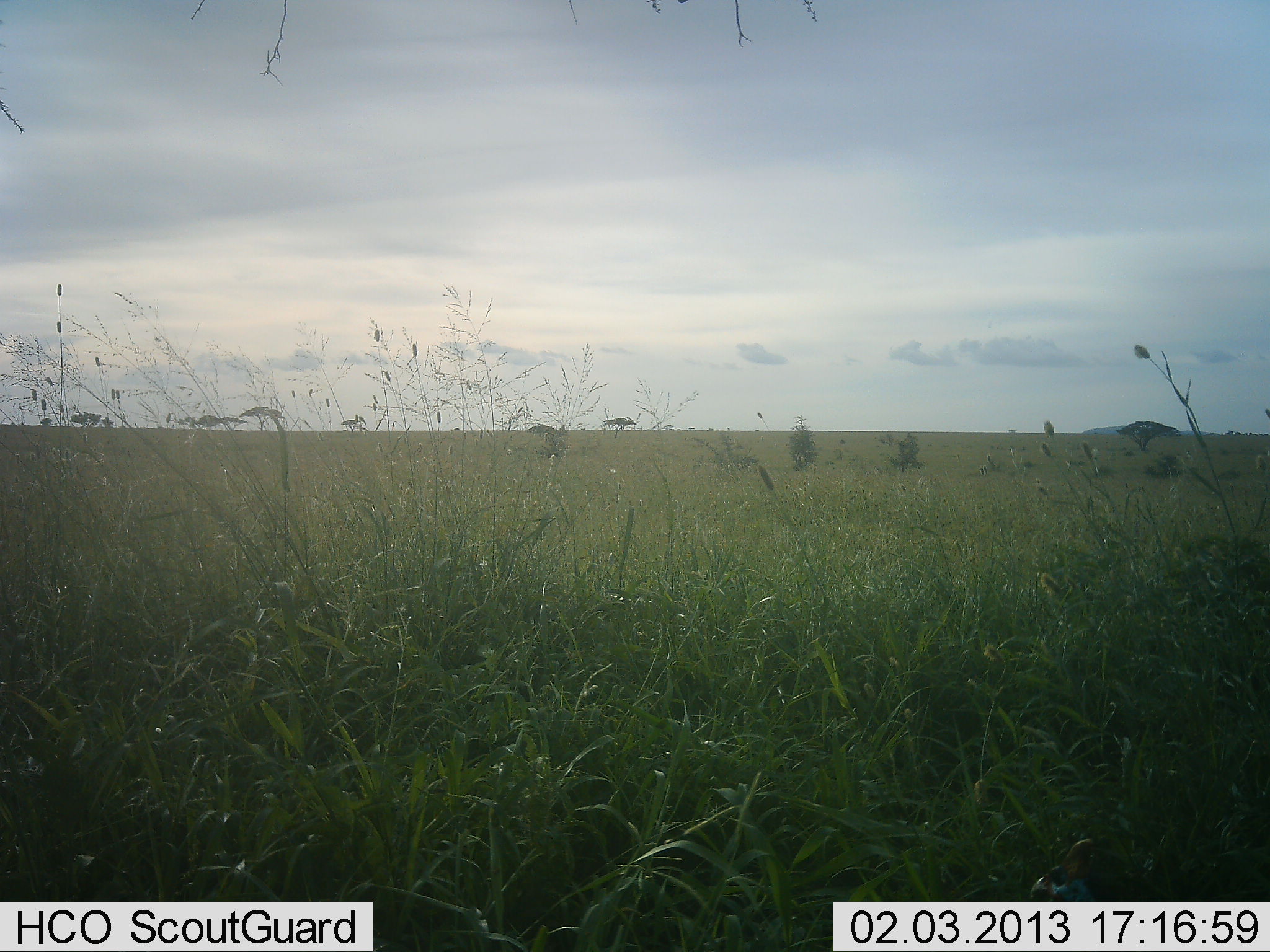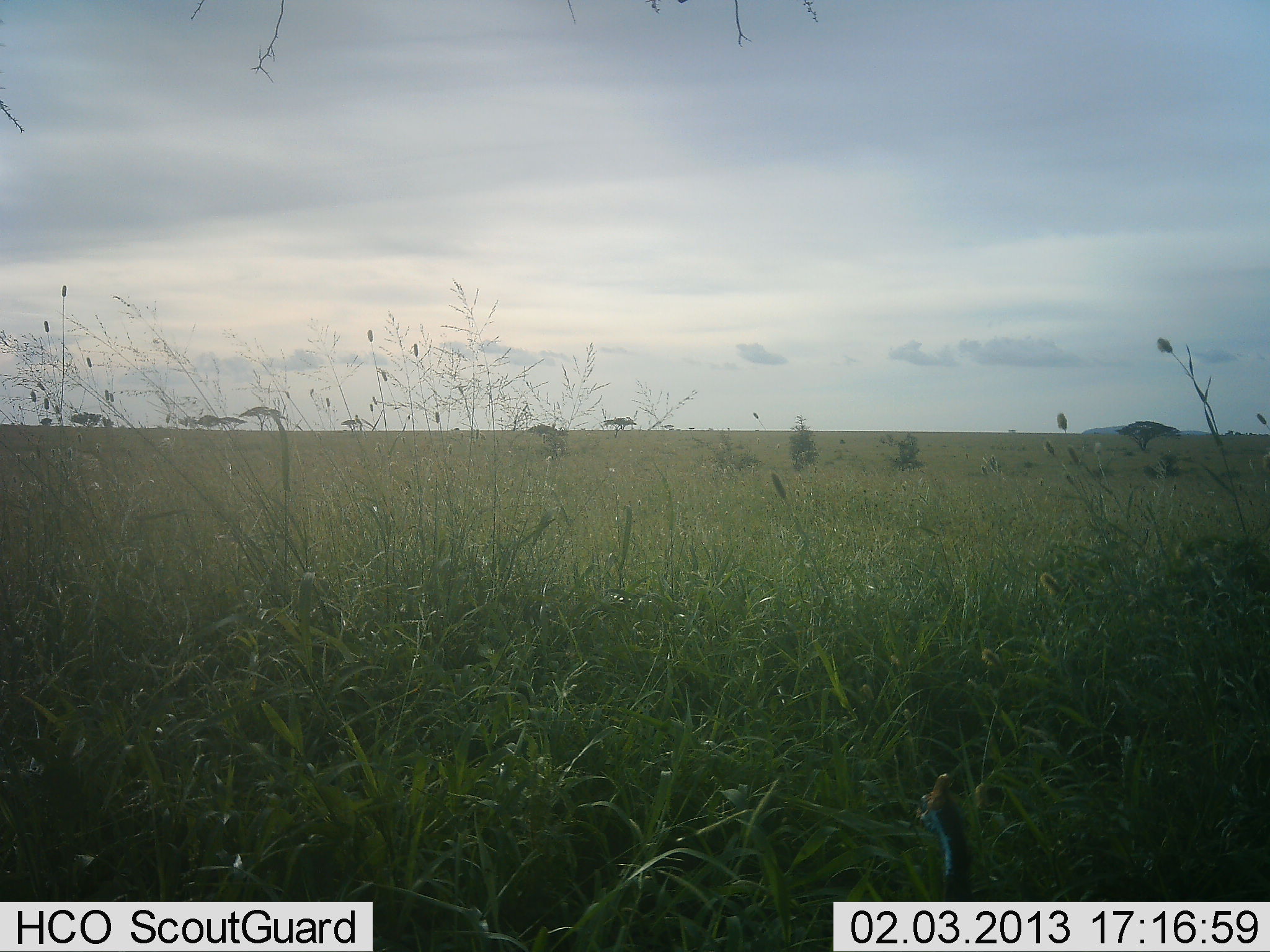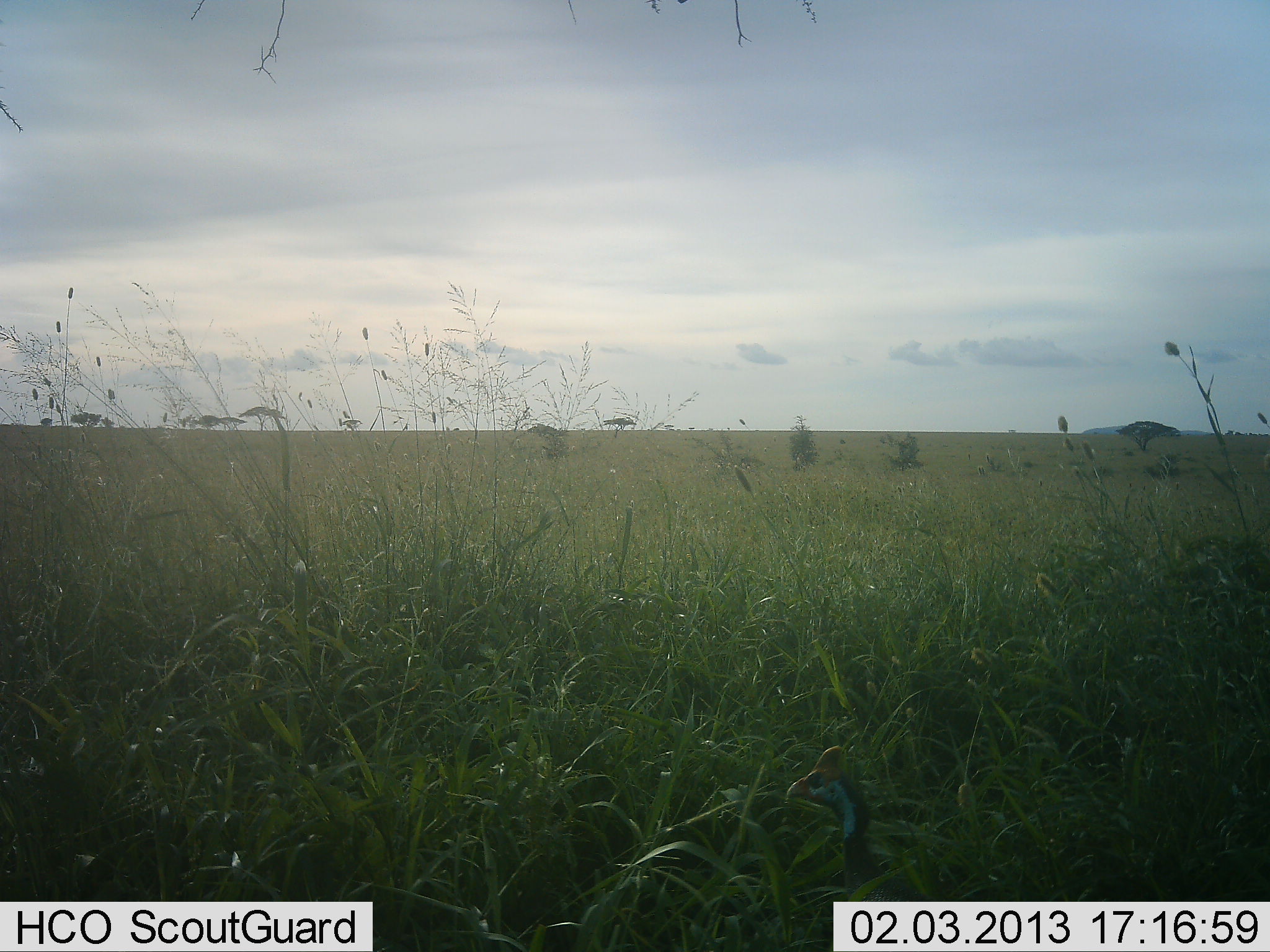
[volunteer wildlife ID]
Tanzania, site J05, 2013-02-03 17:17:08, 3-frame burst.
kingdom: Animalia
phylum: Chordata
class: Aves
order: Galliformes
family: Numididae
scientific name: Numididae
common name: guinea fowl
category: guineafowl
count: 1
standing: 29%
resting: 0%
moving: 71%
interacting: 0%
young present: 0%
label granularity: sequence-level